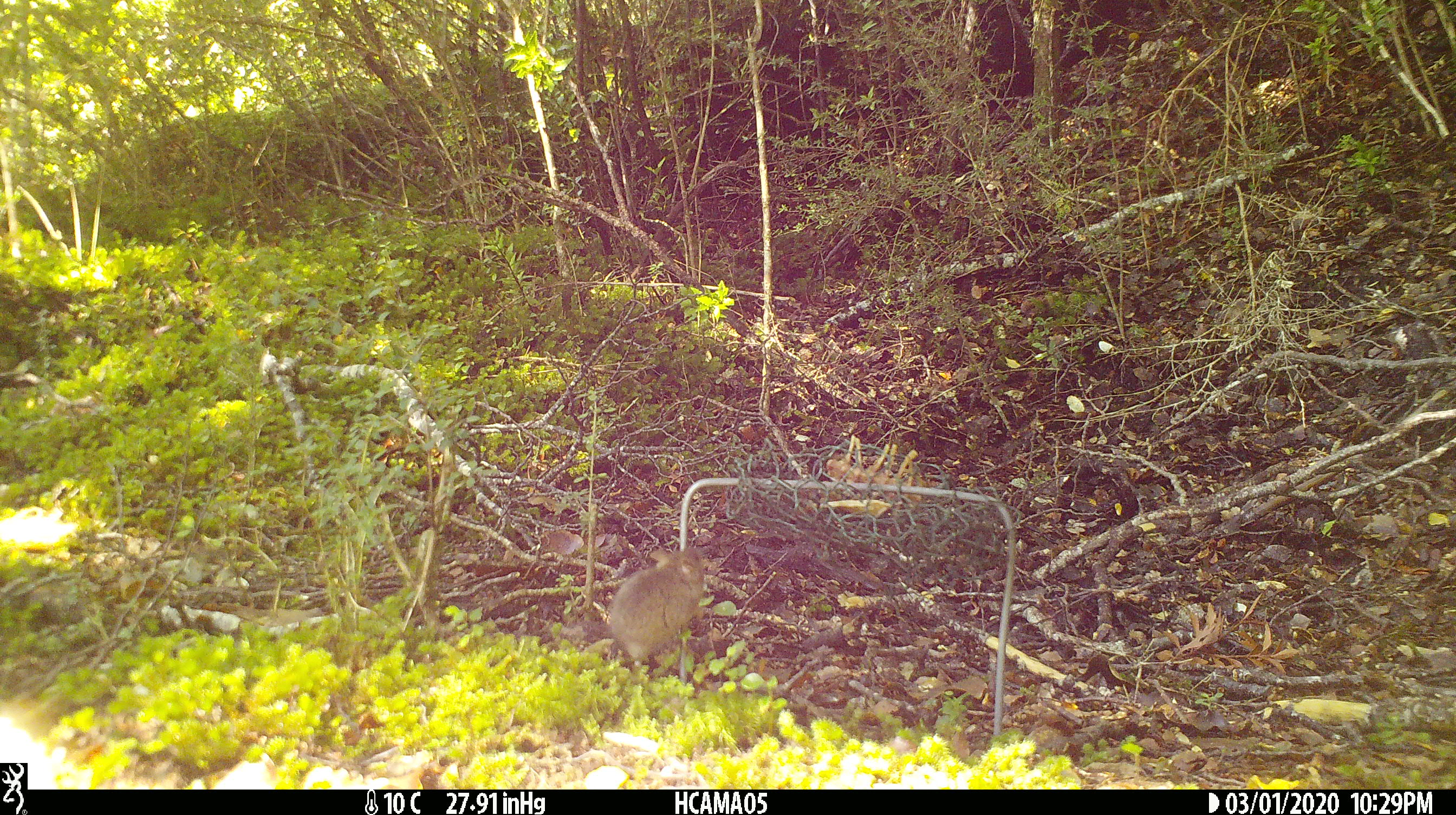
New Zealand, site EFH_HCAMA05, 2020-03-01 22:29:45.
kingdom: Animalia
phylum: Chordata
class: Mammalia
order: Rodentia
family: Muridae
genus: Mus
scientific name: Mus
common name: mouse